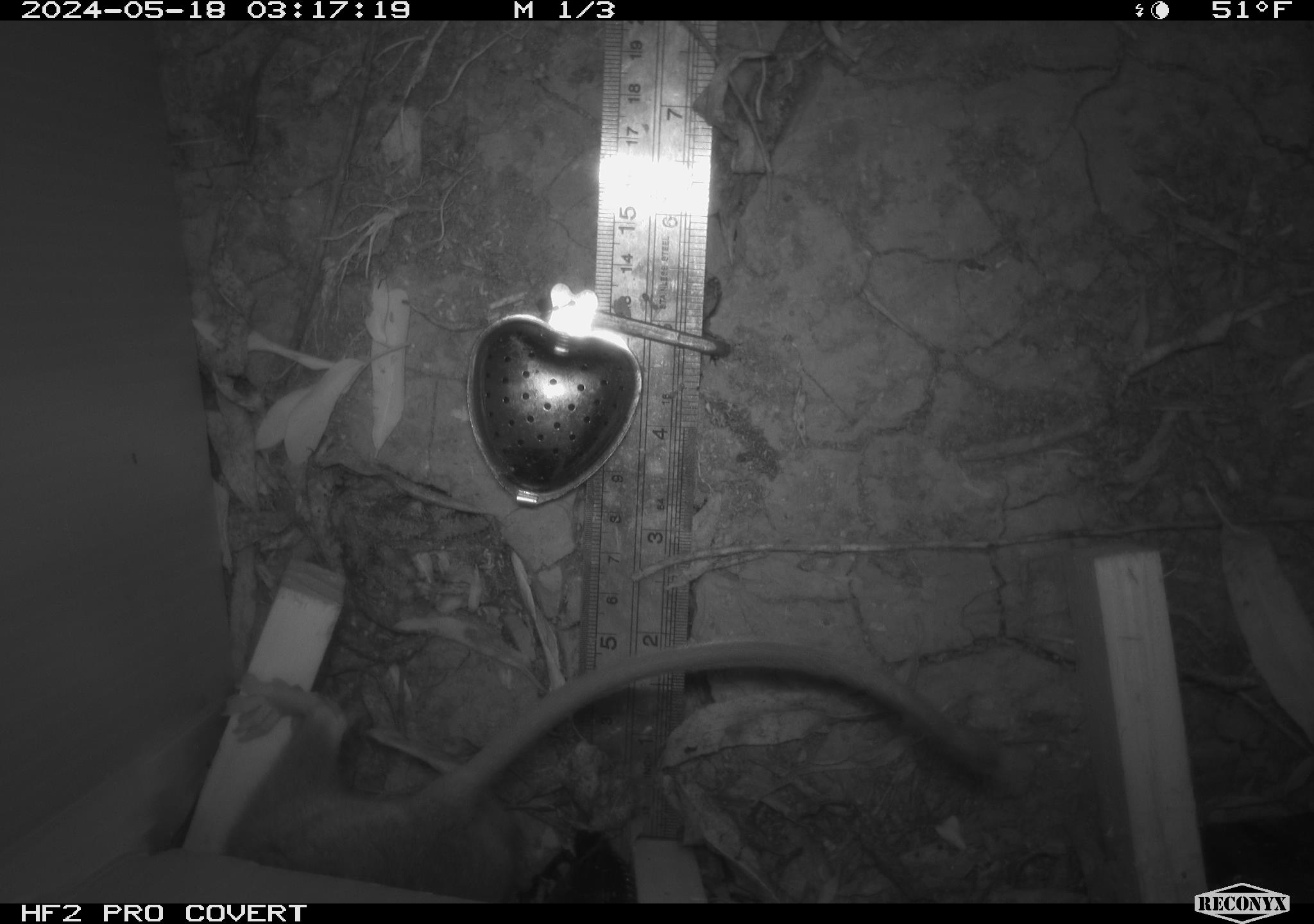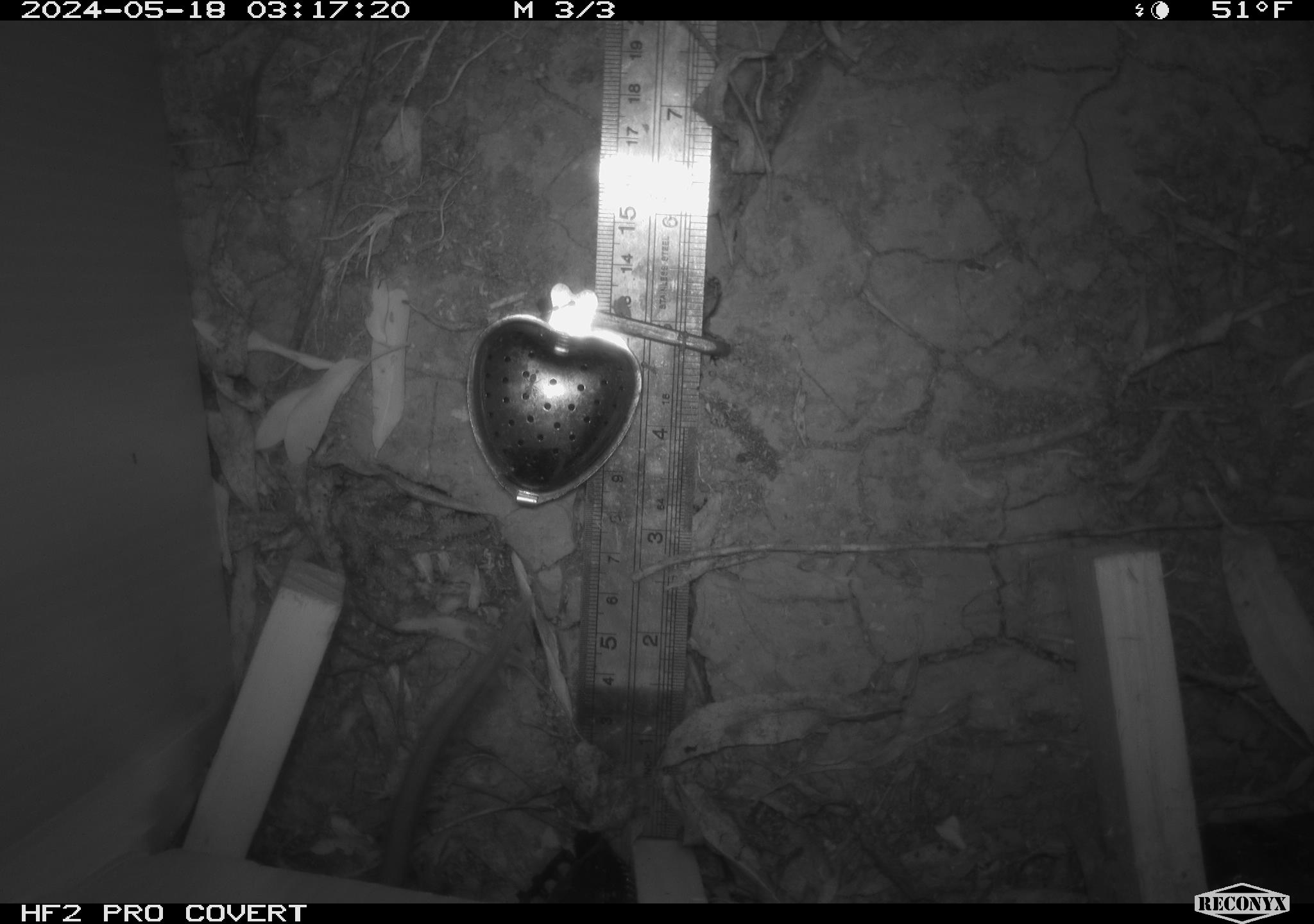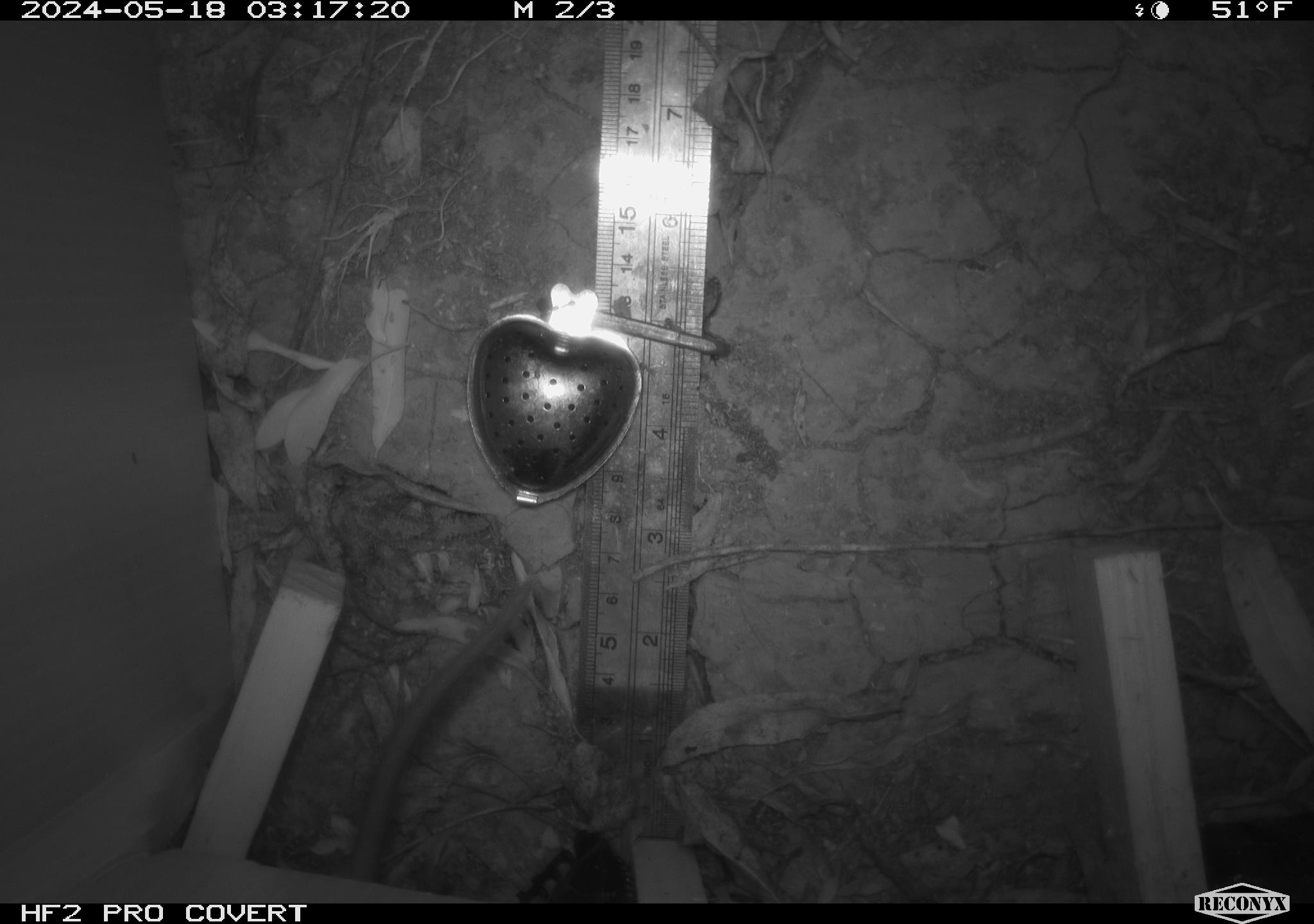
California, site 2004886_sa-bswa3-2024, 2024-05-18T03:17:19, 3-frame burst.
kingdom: Animalia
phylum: Chordata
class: Mammalia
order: Rodentia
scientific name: Rodentia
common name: woodrat or rat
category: woodrat or rat species